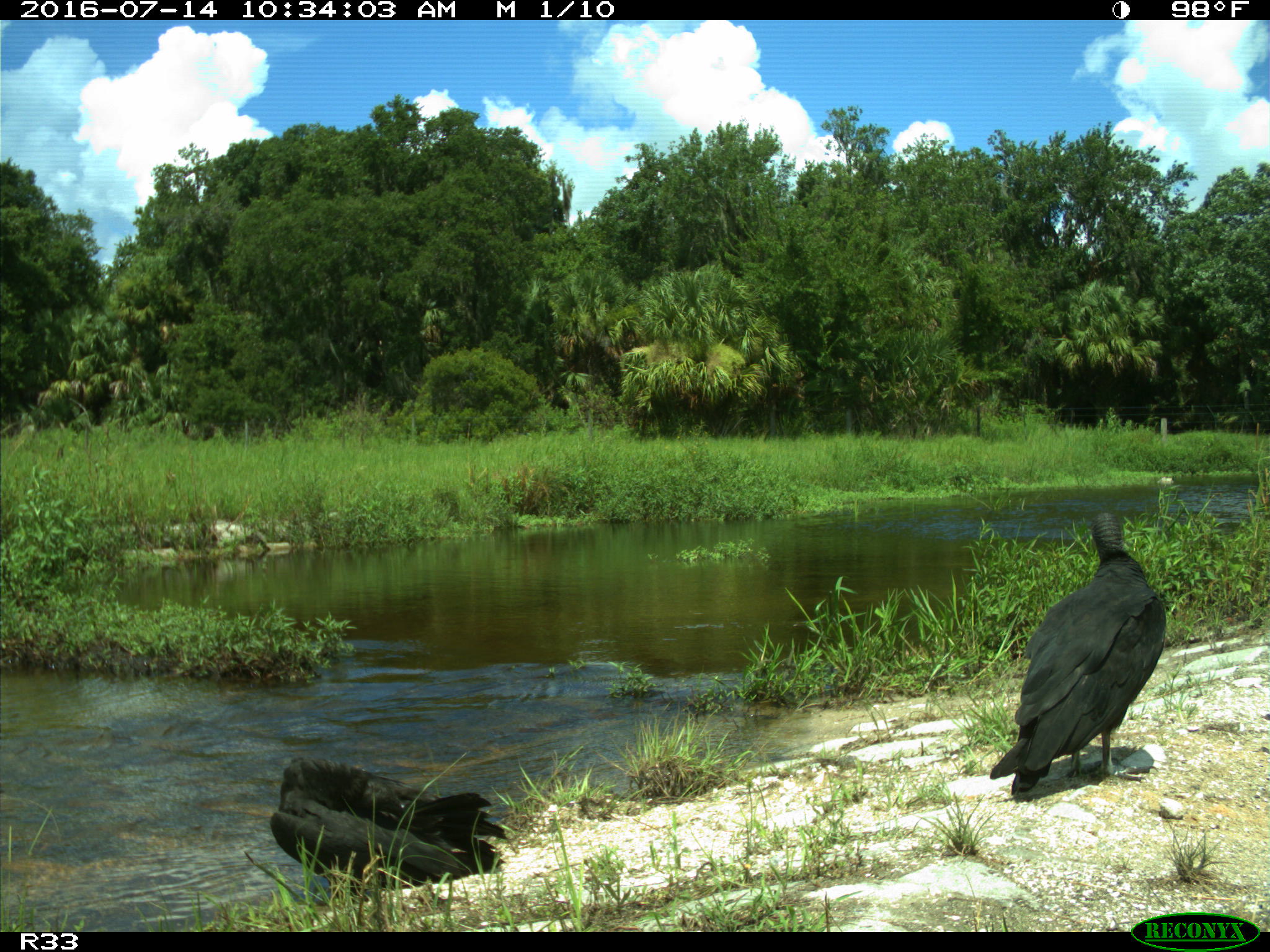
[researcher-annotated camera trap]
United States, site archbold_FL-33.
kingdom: Animalia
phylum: Chordata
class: Aves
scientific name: Aves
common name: birds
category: unidentified bird